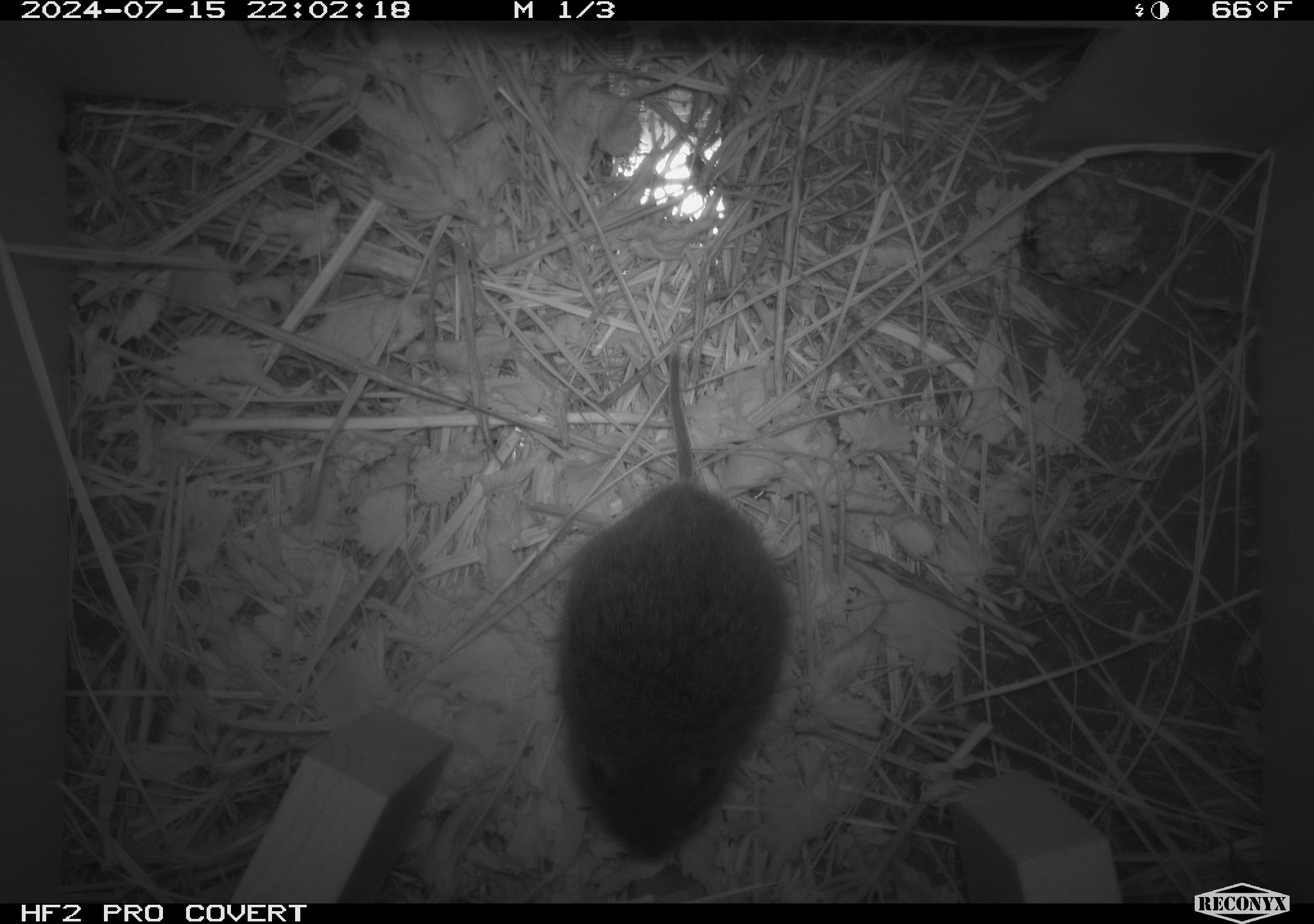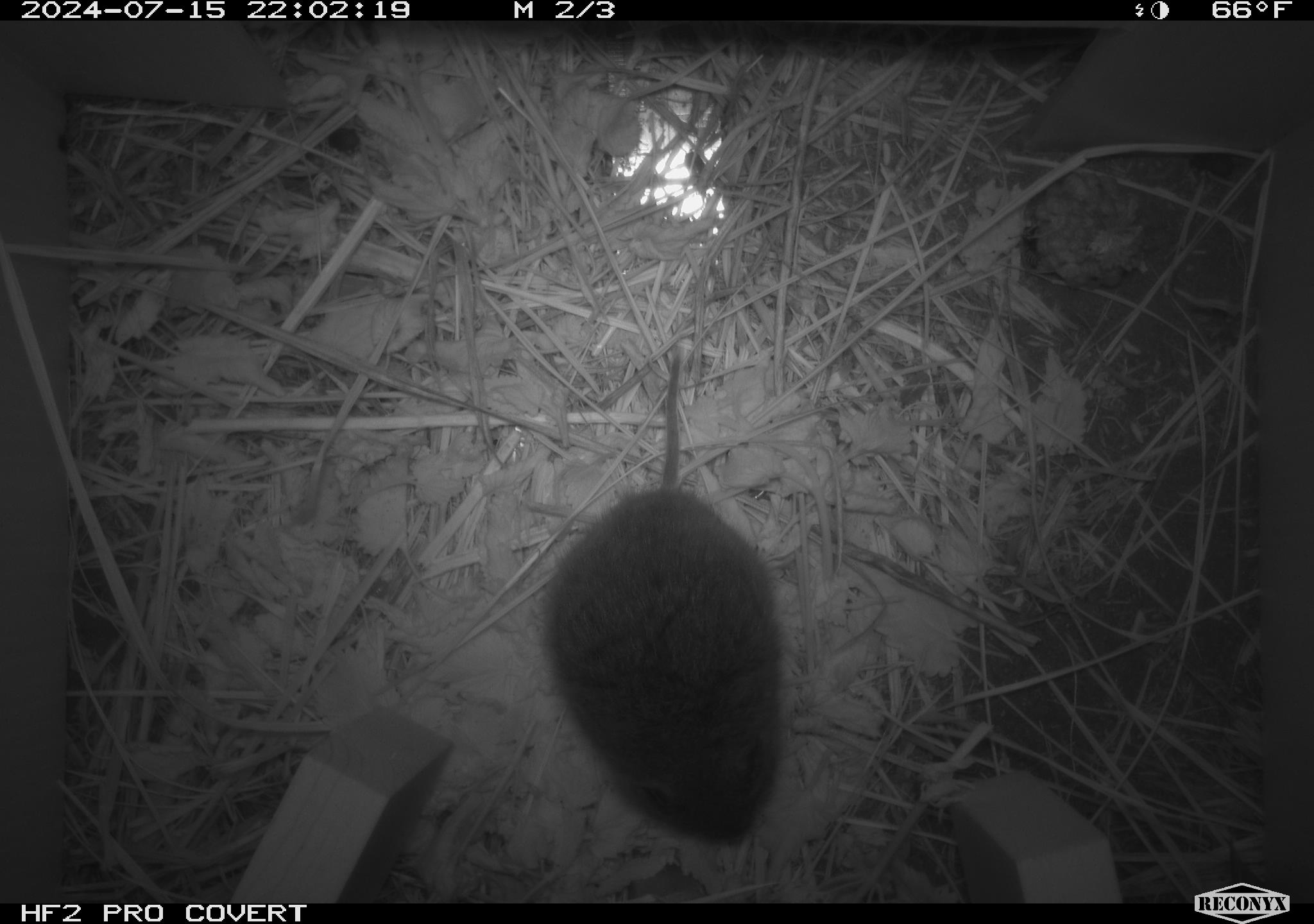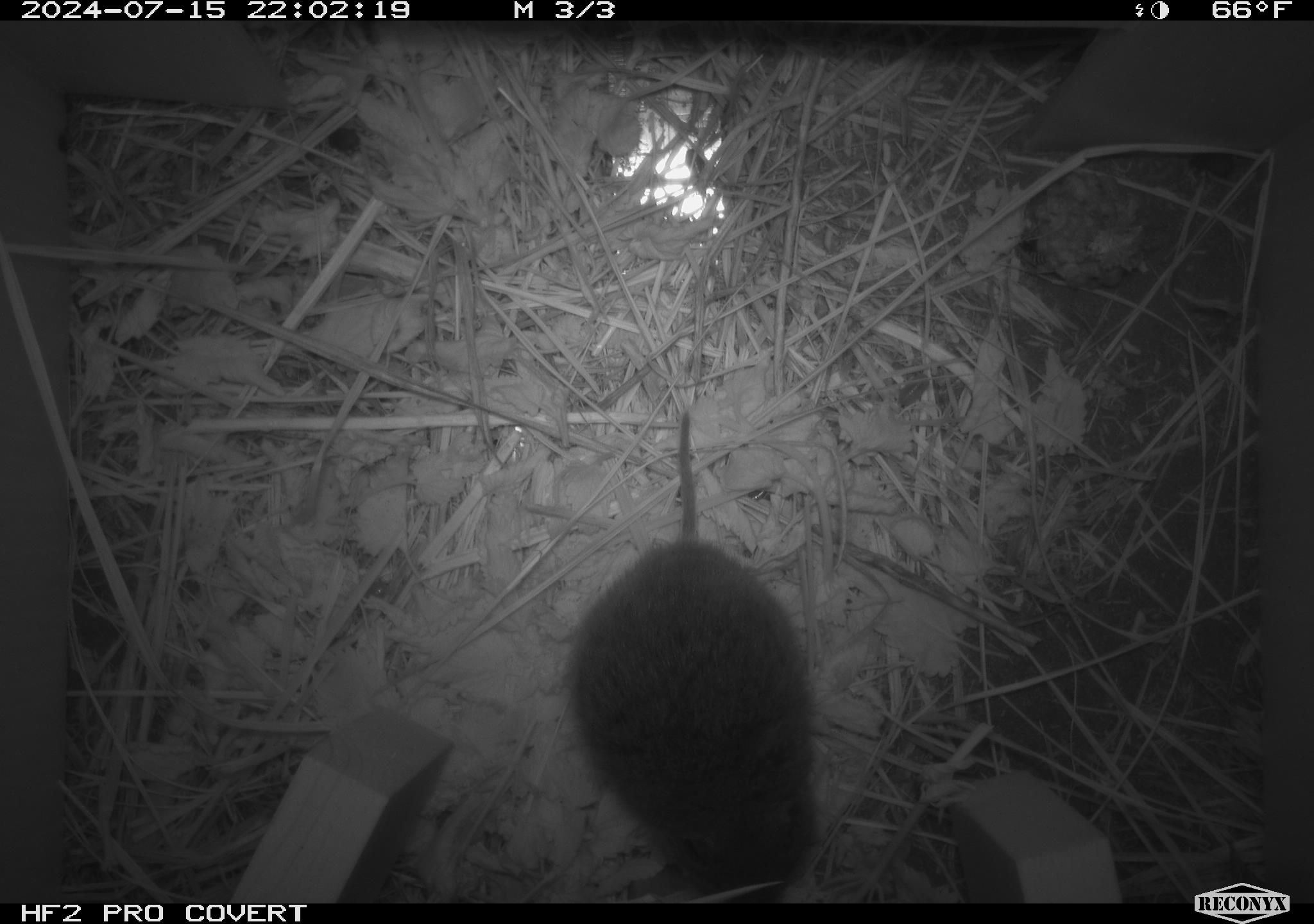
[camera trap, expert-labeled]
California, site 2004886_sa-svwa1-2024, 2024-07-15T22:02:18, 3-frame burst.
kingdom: Animalia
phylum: Arthropoda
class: Insecta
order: Hymenoptera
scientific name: Hymenoptera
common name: ants, bees, wasps, and sawflies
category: hymenoptera order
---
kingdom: Animalia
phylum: Chordata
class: Mammalia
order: Rodentia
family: Cricetidae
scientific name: Arvicolinae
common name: voles, lemmings, and muskrats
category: arvicolinae subfamily